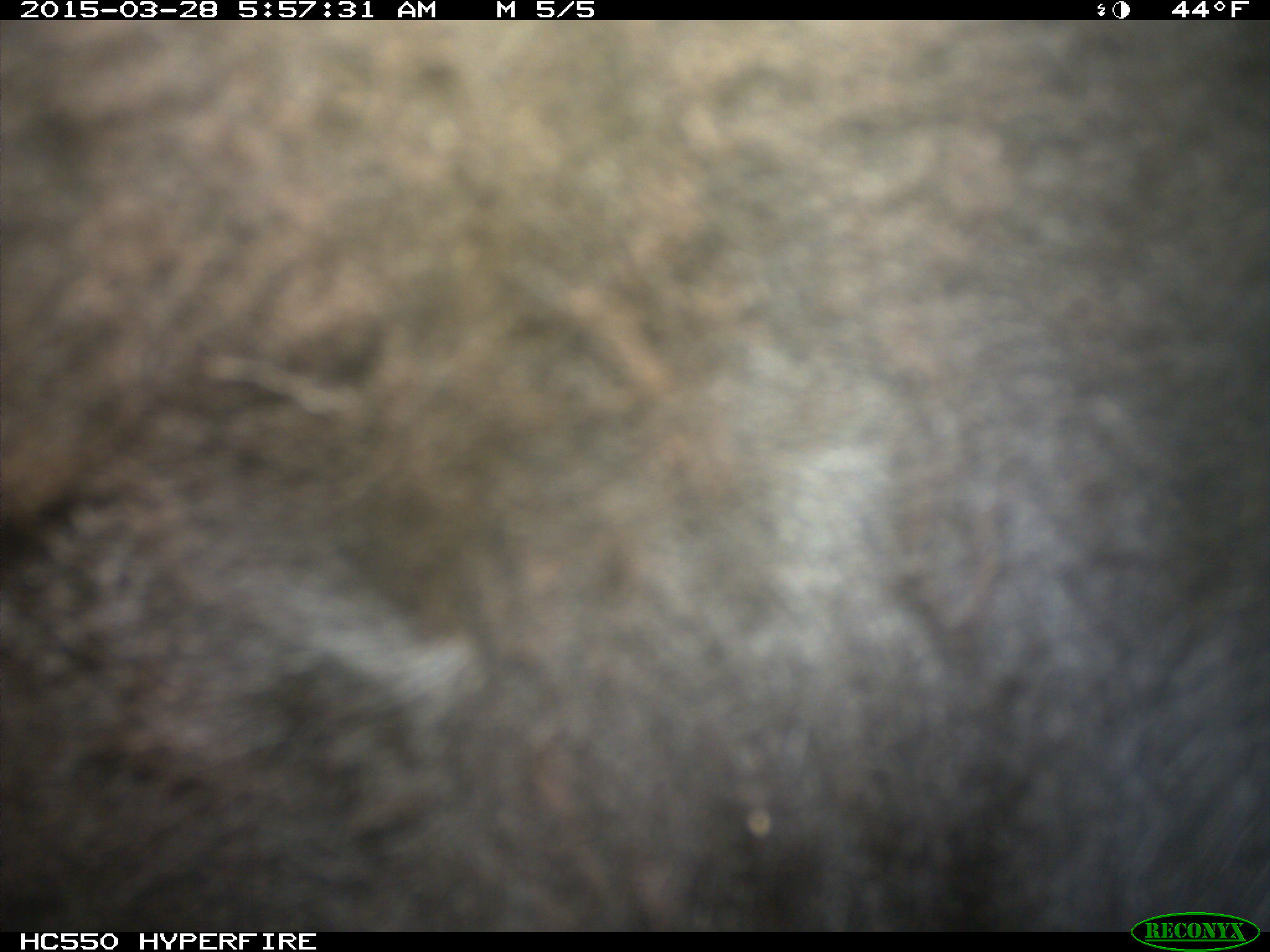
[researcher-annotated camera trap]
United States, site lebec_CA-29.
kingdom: Animalia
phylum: Chordata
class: Mammalia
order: Artiodactyla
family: Bovidae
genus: Bos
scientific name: Bos taurus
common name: domestic cow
Bos taurus (domestic cow).